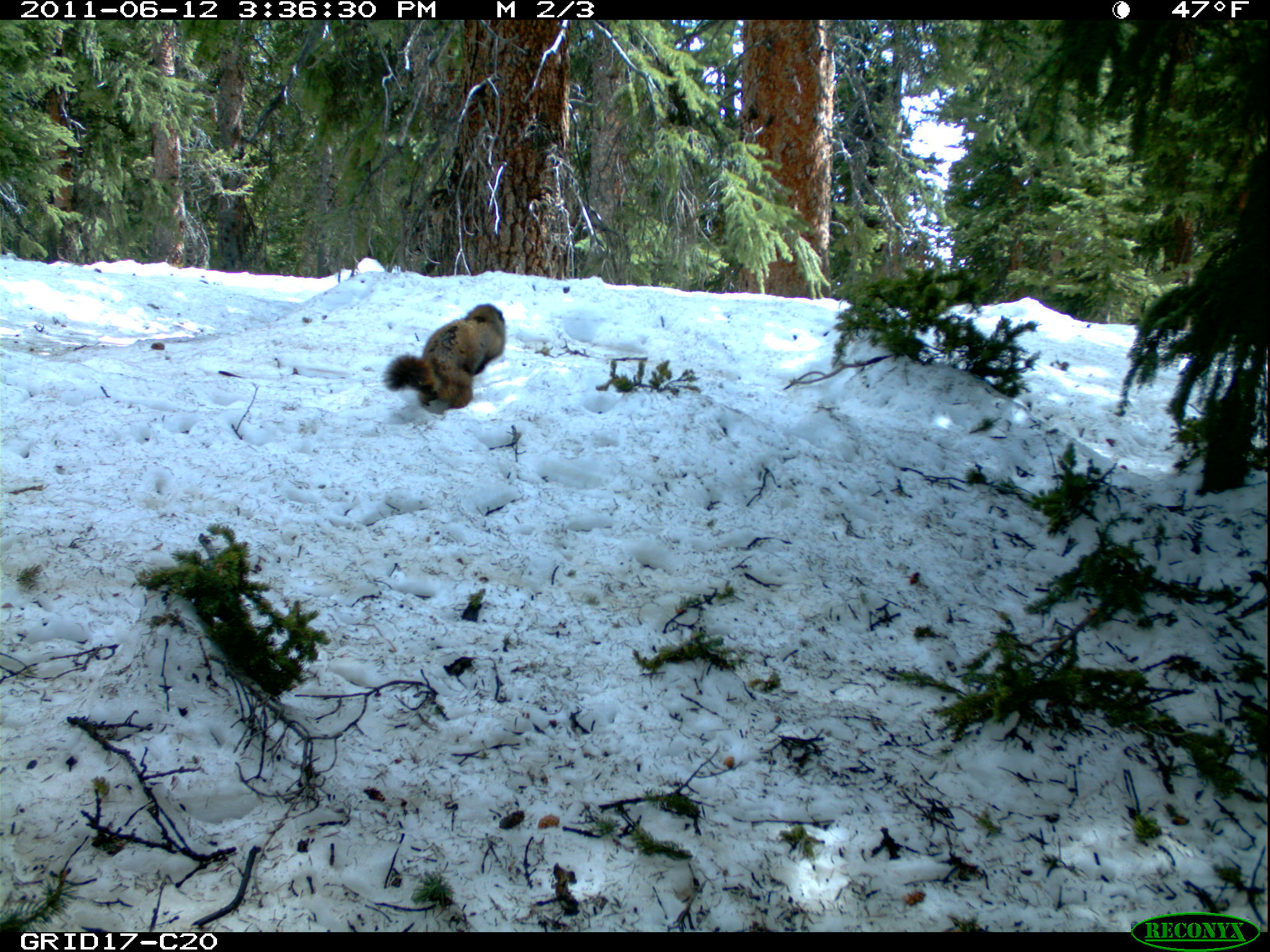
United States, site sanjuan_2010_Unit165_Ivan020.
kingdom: Animalia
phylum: Chordata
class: Mammalia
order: Rodentia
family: Sciuridae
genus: Marmota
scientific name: Marmota flaviventris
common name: yellow-bellied marmot